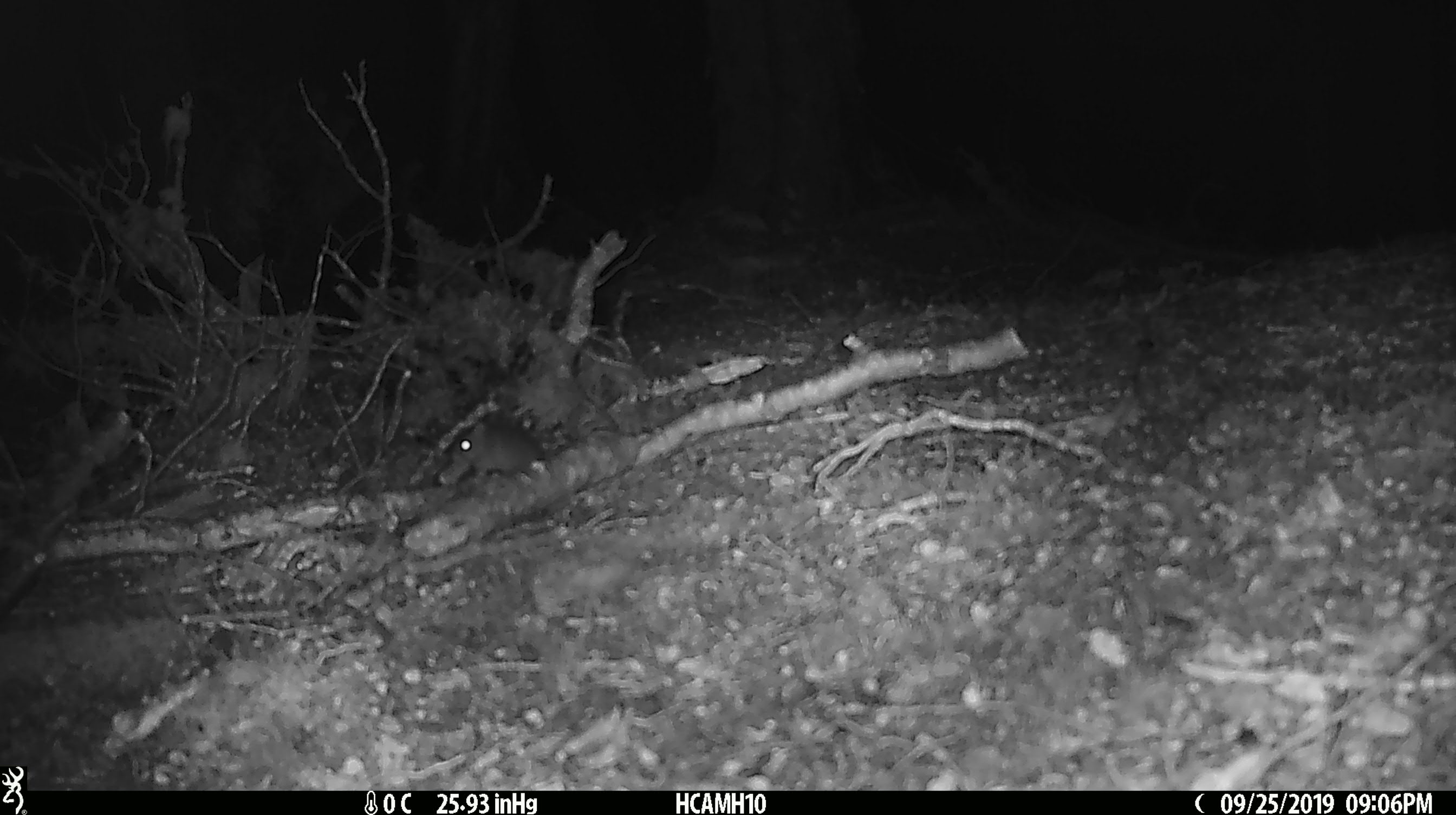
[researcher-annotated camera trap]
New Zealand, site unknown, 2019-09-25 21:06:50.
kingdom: Animalia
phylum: Chordata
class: Mammalia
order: Rodentia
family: Muridae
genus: Mus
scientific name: Mus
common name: mouse